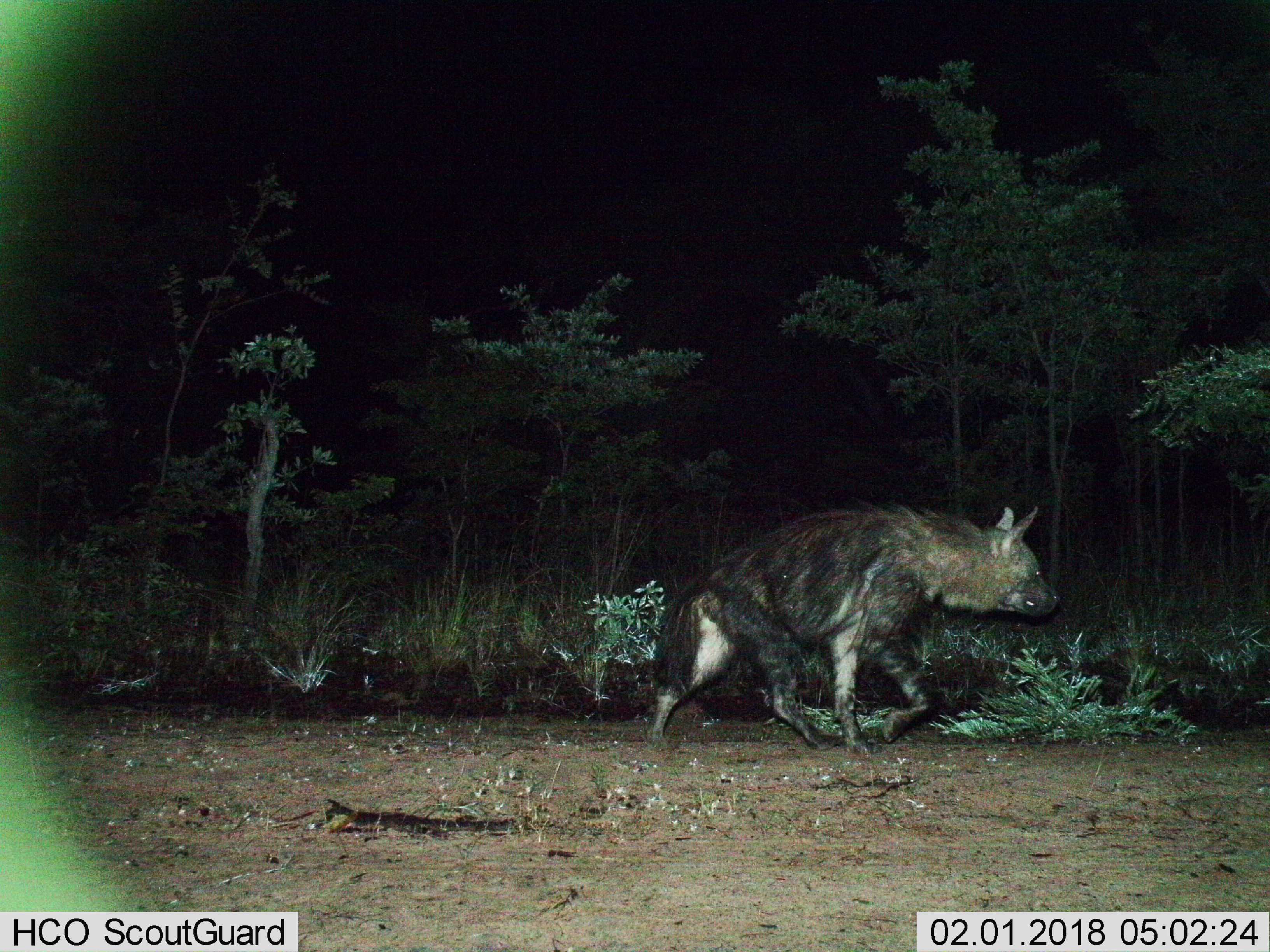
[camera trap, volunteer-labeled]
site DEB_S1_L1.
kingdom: Animalia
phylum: Chordata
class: Mammalia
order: Carnivora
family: Hyaenidae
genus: Parahyaena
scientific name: Parahyaena brunnea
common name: brown hyena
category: hyenabrown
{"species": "hyenabrown (brown hyena) (Parahyaena brunnea)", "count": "1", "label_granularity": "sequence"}